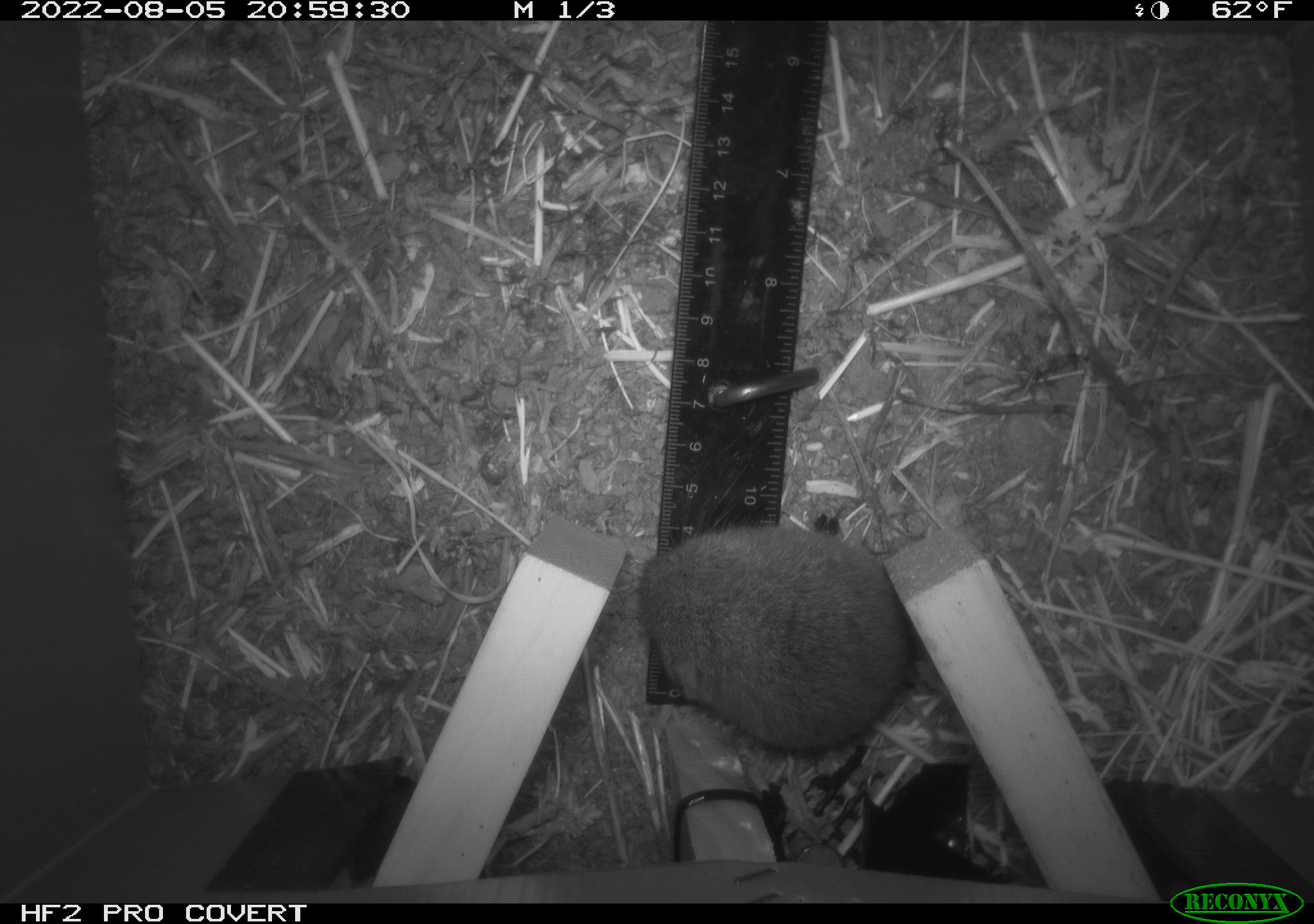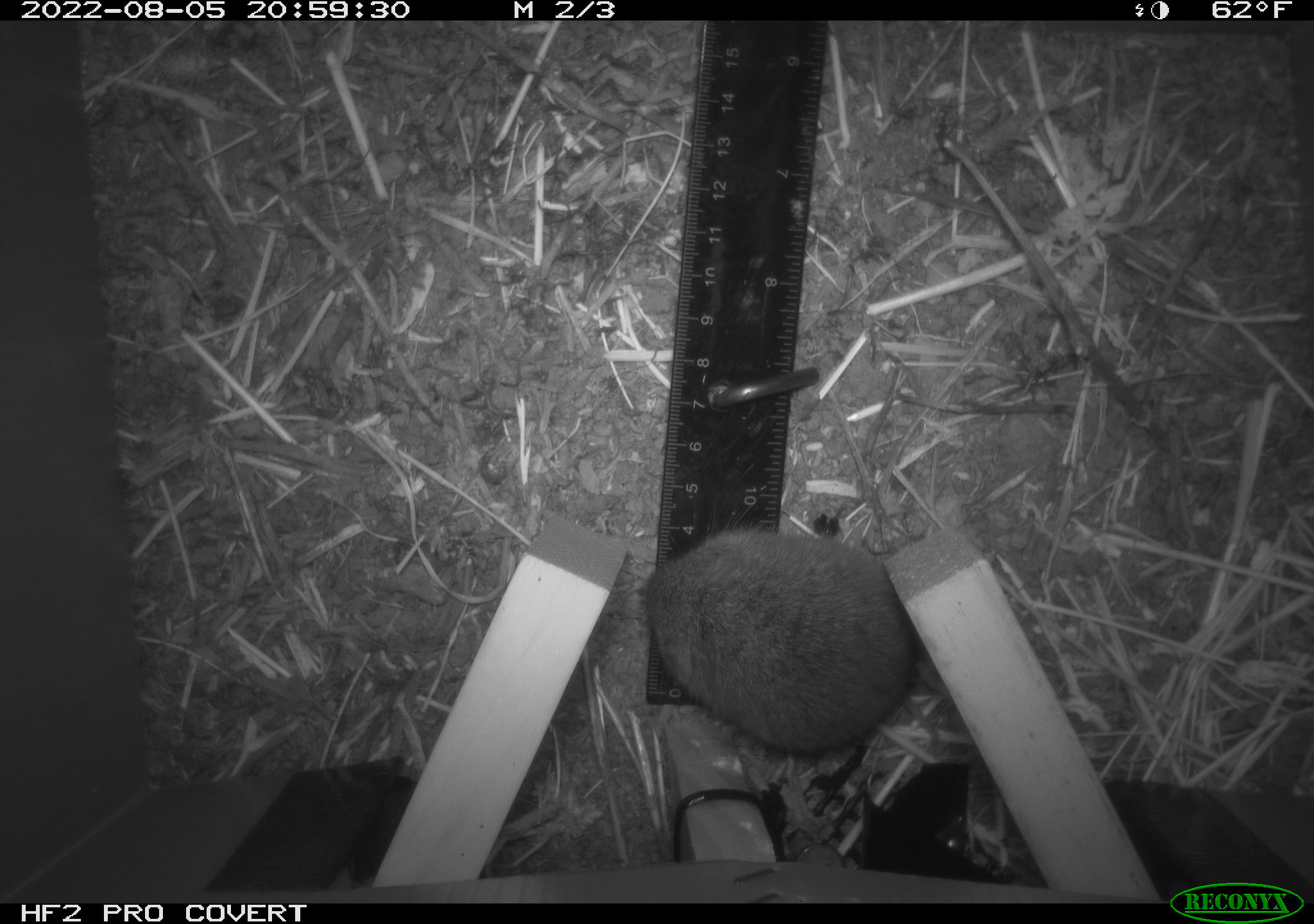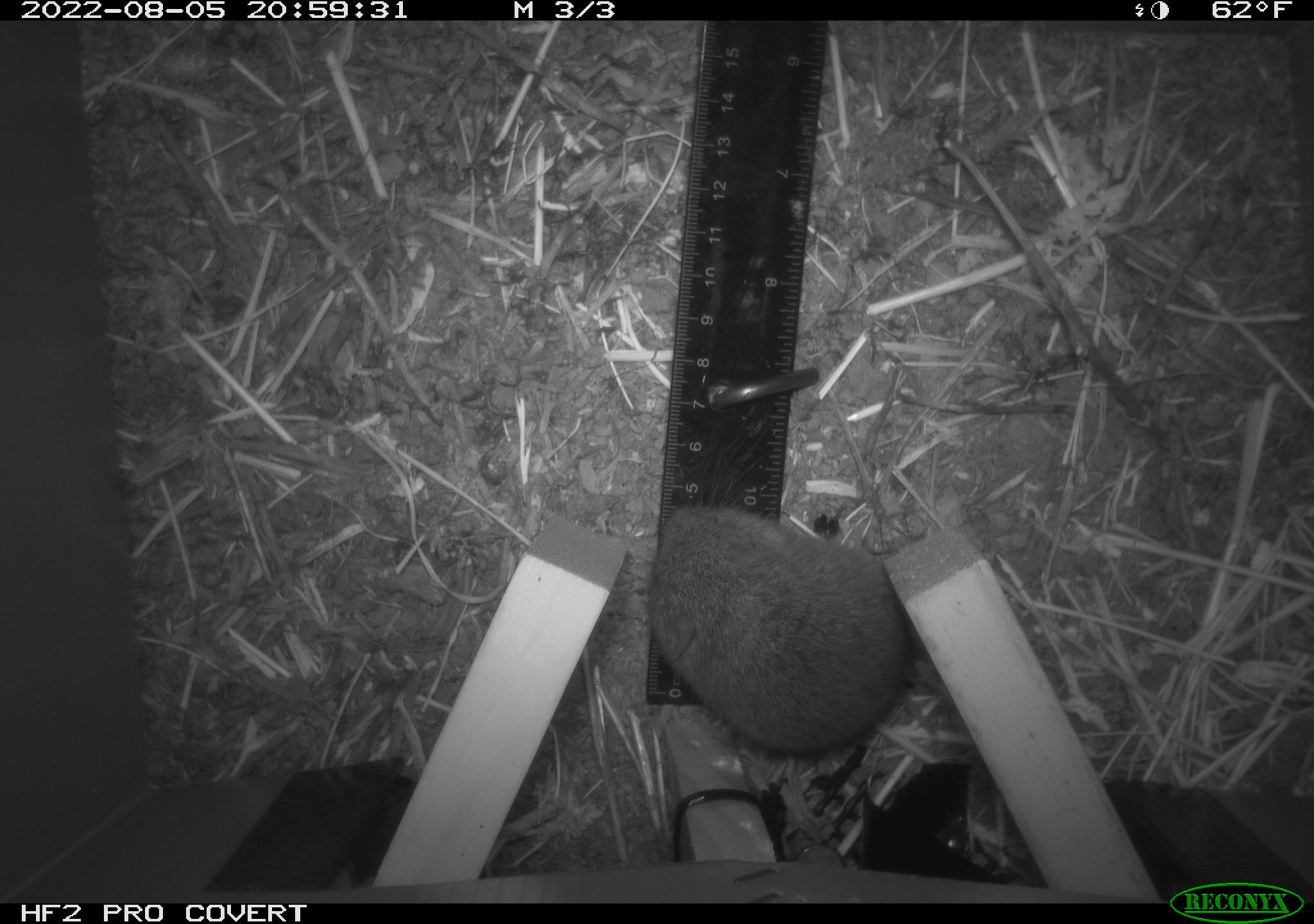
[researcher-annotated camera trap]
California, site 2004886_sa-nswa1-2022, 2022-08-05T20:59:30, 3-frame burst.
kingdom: Animalia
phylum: Chordata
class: Mammalia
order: Rodentia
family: Cricetidae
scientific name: Cricetidae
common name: hamsters, voles, lemmings, and allies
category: cricetidae family